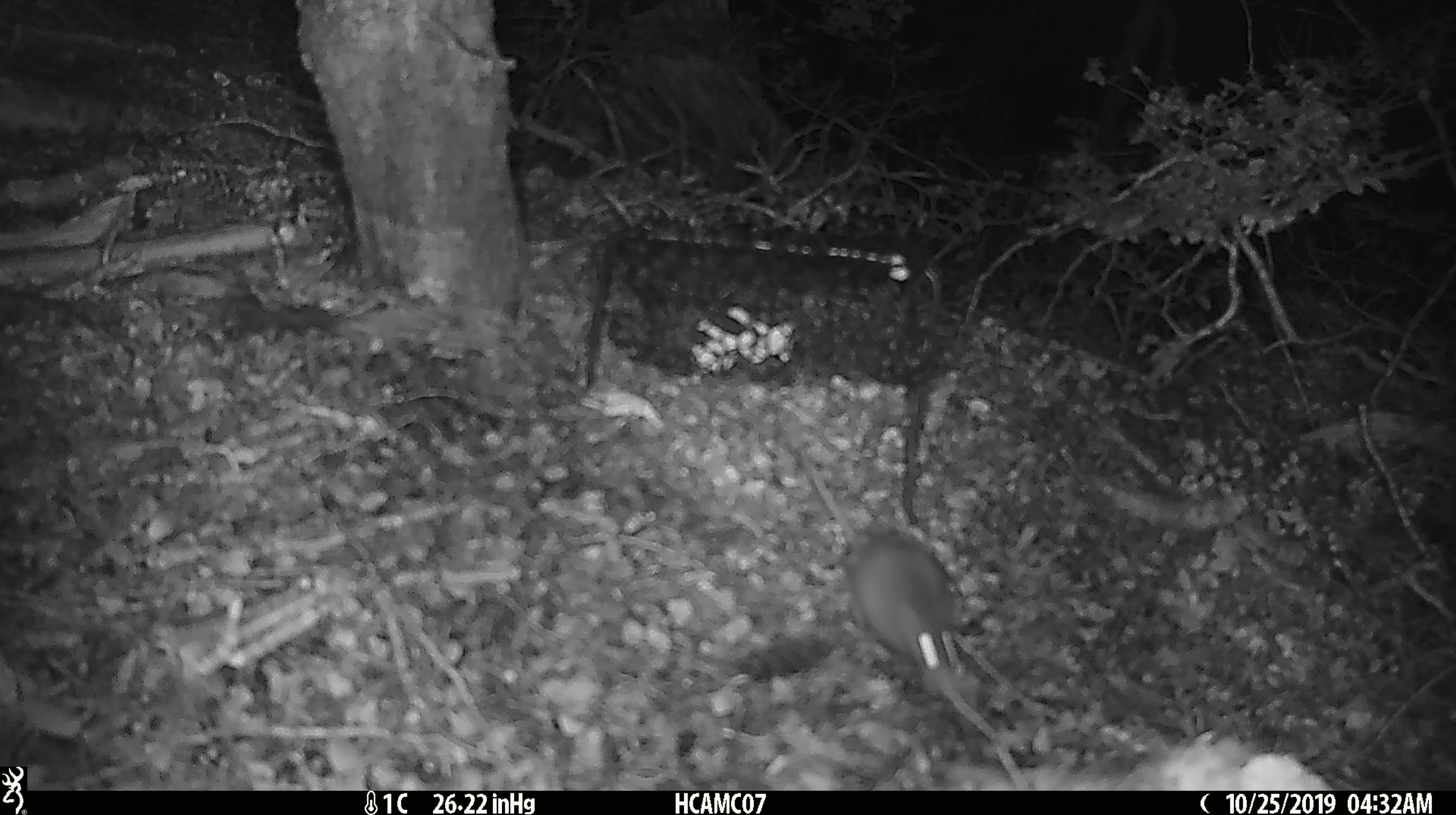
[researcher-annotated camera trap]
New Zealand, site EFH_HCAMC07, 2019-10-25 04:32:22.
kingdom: Animalia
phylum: Chordata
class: Mammalia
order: Rodentia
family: Muridae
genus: Mus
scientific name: Mus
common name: mouse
Mouse (Mus).